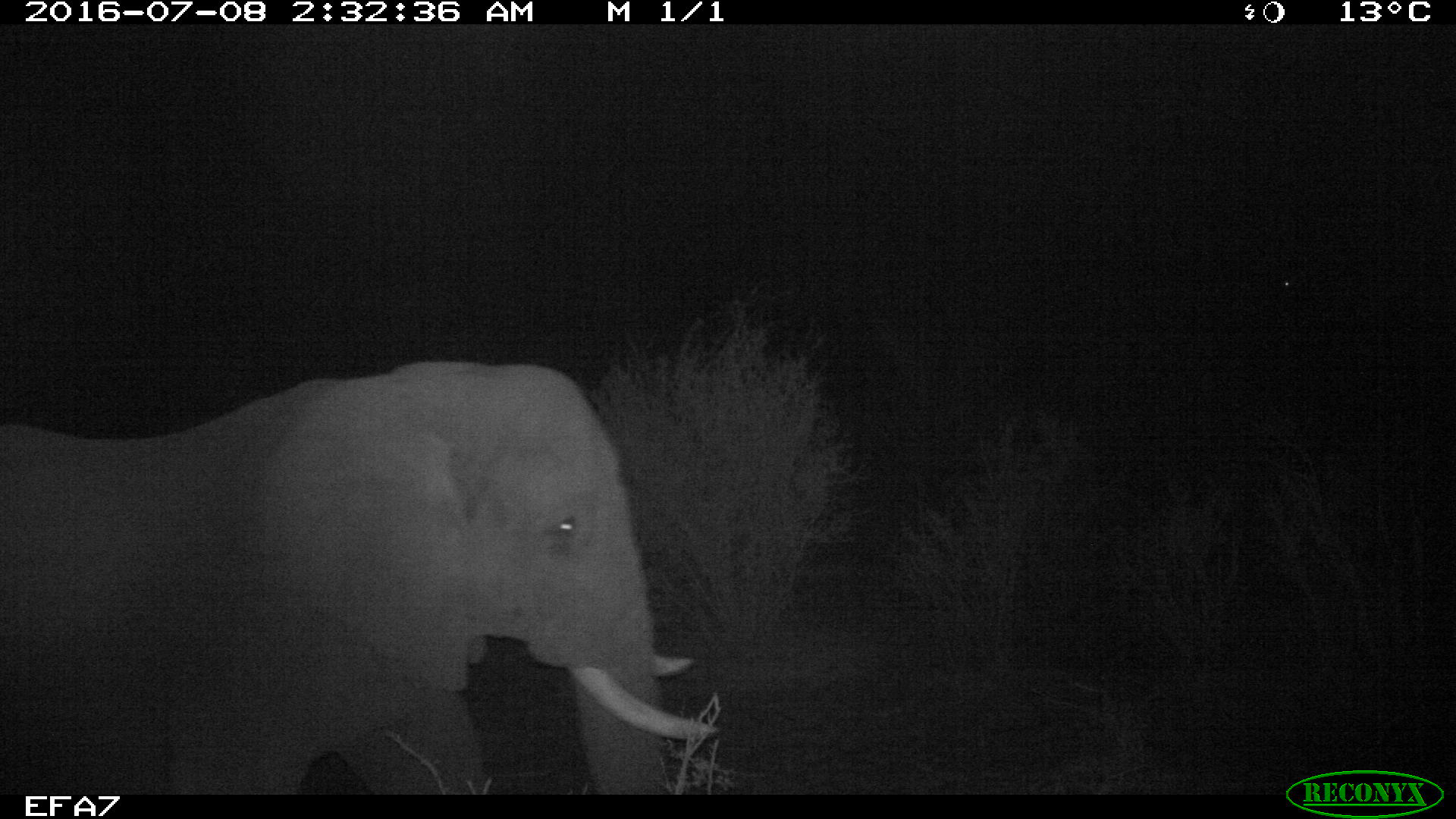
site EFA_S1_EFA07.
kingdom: Animalia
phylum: Chordata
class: Mammalia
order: Proboscidea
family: Elephantidae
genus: Loxodonta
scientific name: Loxodonta africana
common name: african bush elephant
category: elephant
Elephant (african bush elephant) (Loxodonta africana), count 1. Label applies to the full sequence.